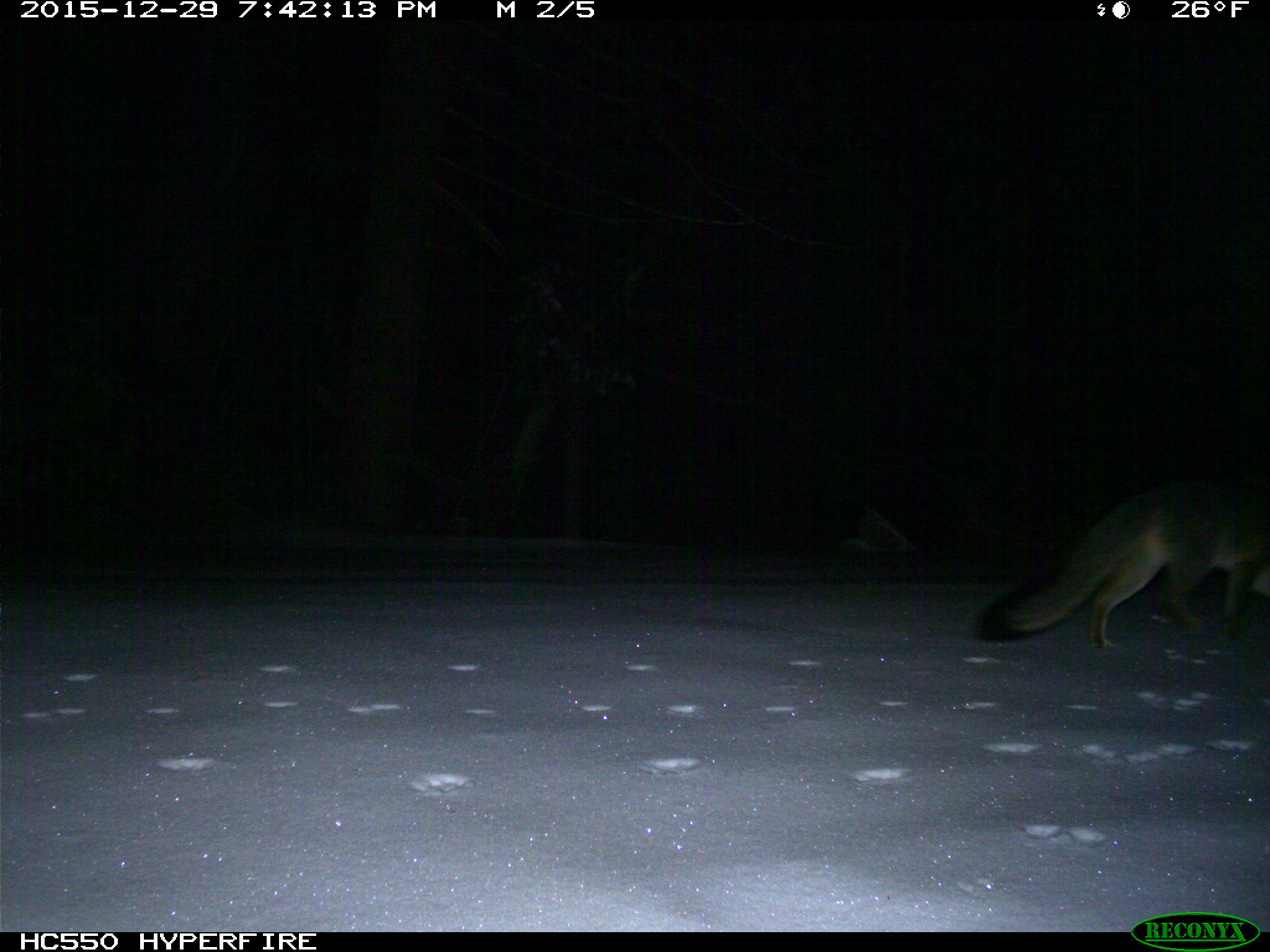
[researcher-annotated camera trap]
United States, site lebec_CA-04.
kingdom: Animalia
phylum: Chordata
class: Mammalia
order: Carnivora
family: Canidae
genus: Urocyon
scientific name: Urocyon cinereoargenteus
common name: gray fox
Urocyon cinereoargenteus (gray fox).